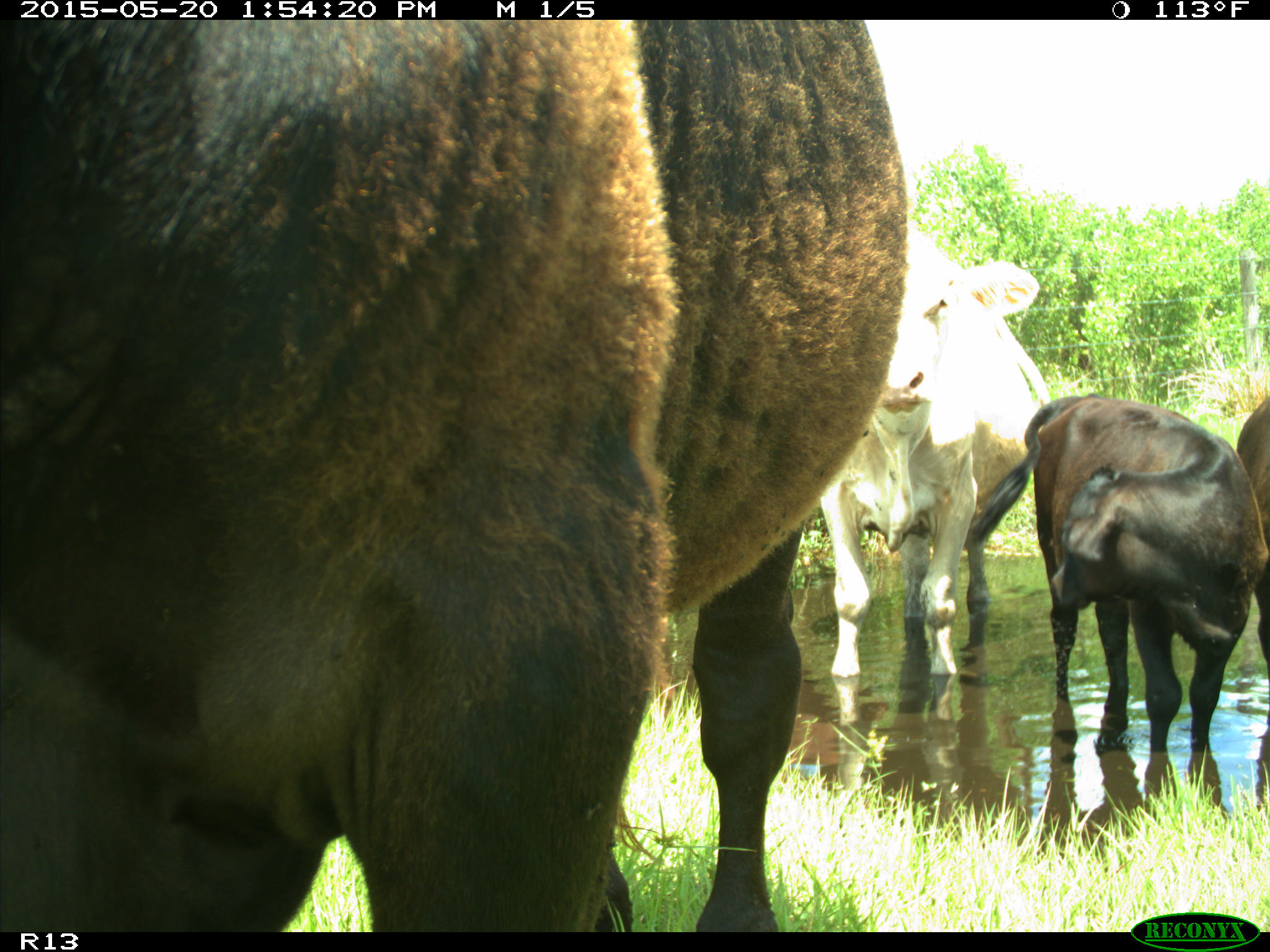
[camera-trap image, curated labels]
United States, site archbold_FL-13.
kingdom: Animalia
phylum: Chordata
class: Mammalia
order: Artiodactyla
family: Bovidae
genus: Bos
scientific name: Bos taurus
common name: domestic cow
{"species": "Bos taurus (domestic cow)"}